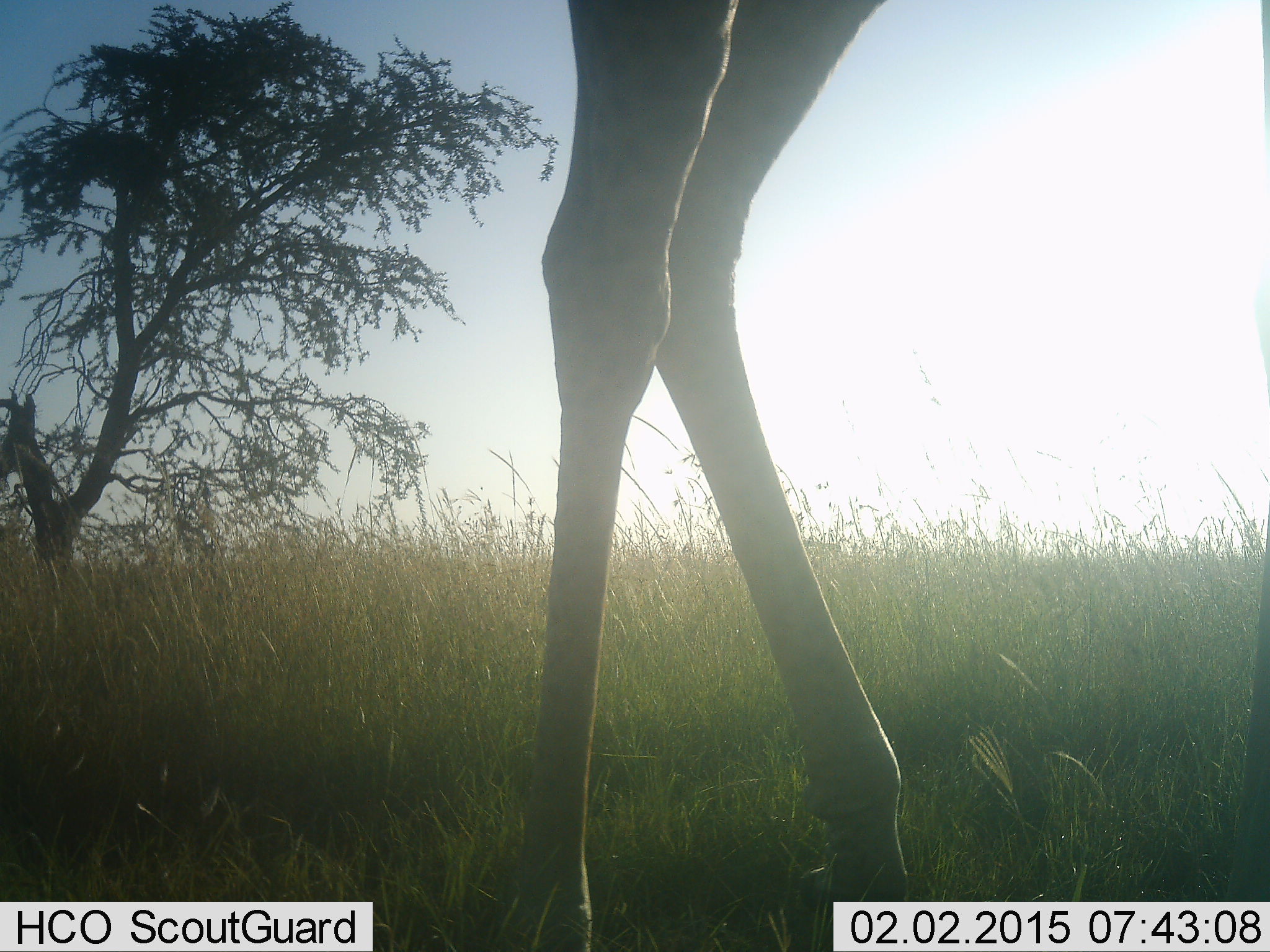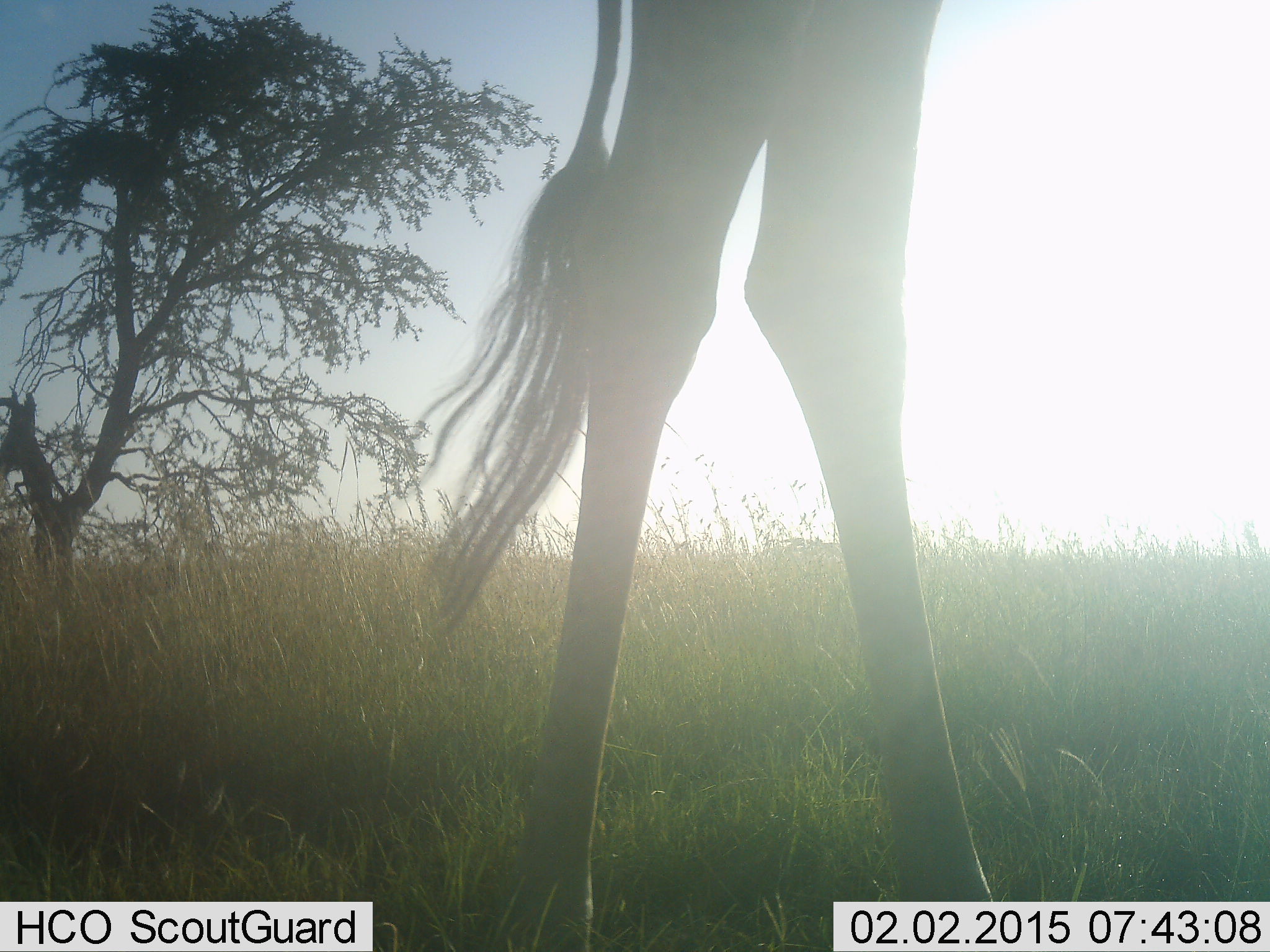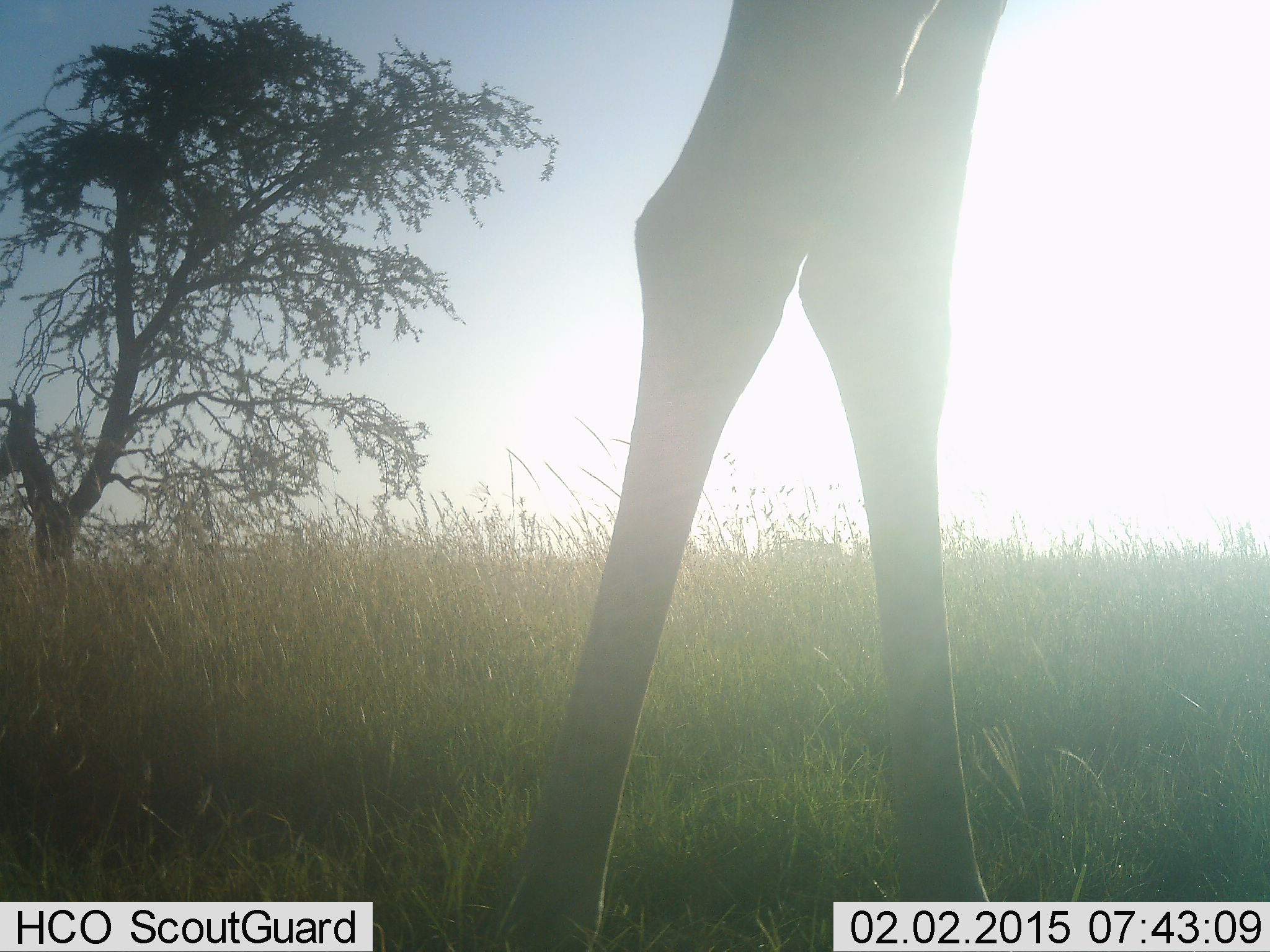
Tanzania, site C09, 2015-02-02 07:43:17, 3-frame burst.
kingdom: Animalia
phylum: Chordata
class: Mammalia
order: Artiodactyla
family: Giraffidae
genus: Giraffa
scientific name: Giraffa camelopardalis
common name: giraffe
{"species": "giraffe (Giraffa camelopardalis)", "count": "1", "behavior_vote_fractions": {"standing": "50%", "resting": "0%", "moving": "50%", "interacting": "0%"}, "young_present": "0%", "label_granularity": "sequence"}